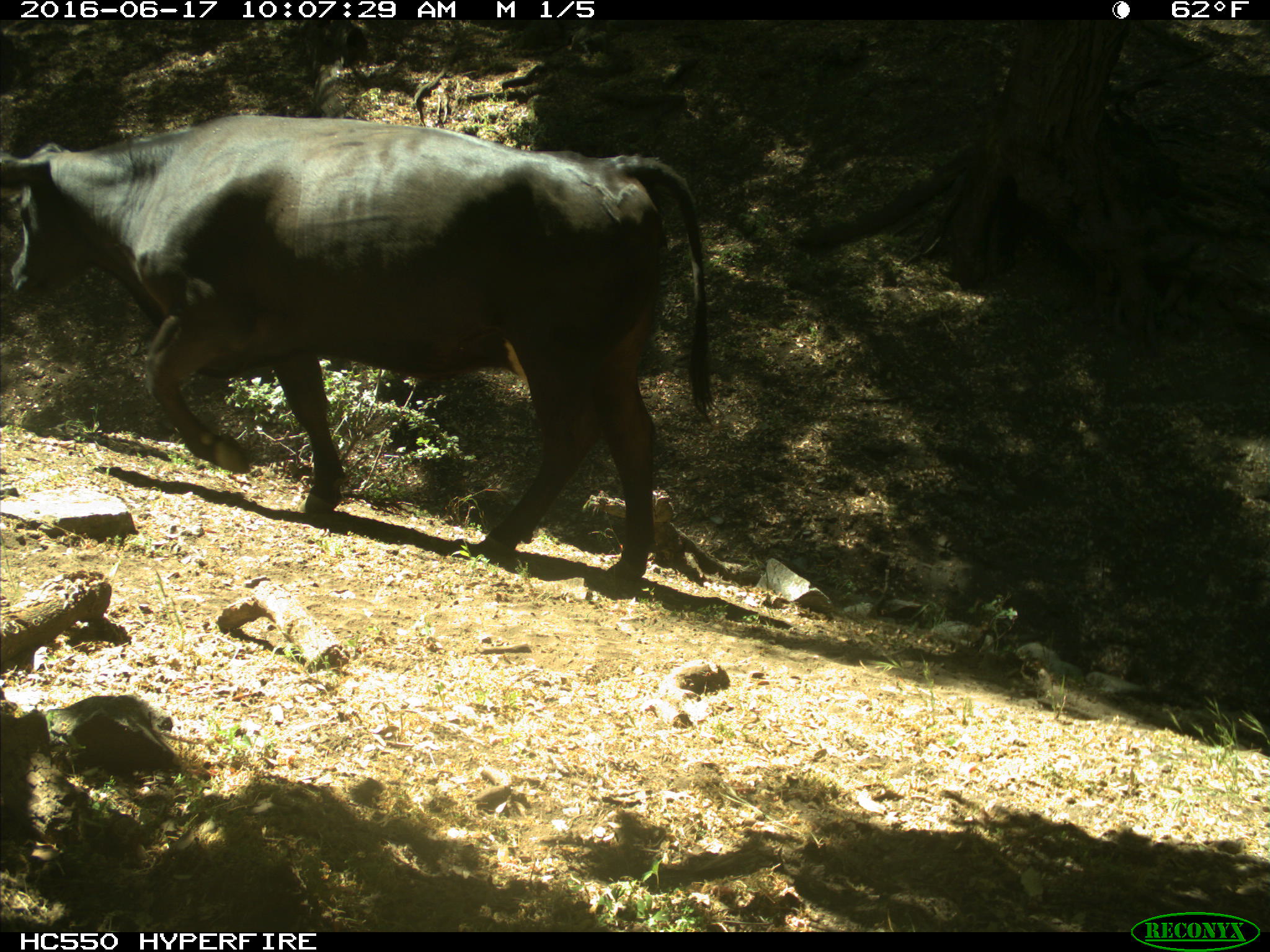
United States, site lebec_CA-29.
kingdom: Animalia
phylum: Chordata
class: Mammalia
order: Artiodactyla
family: Bovidae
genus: Bos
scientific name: Bos taurus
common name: domestic cow